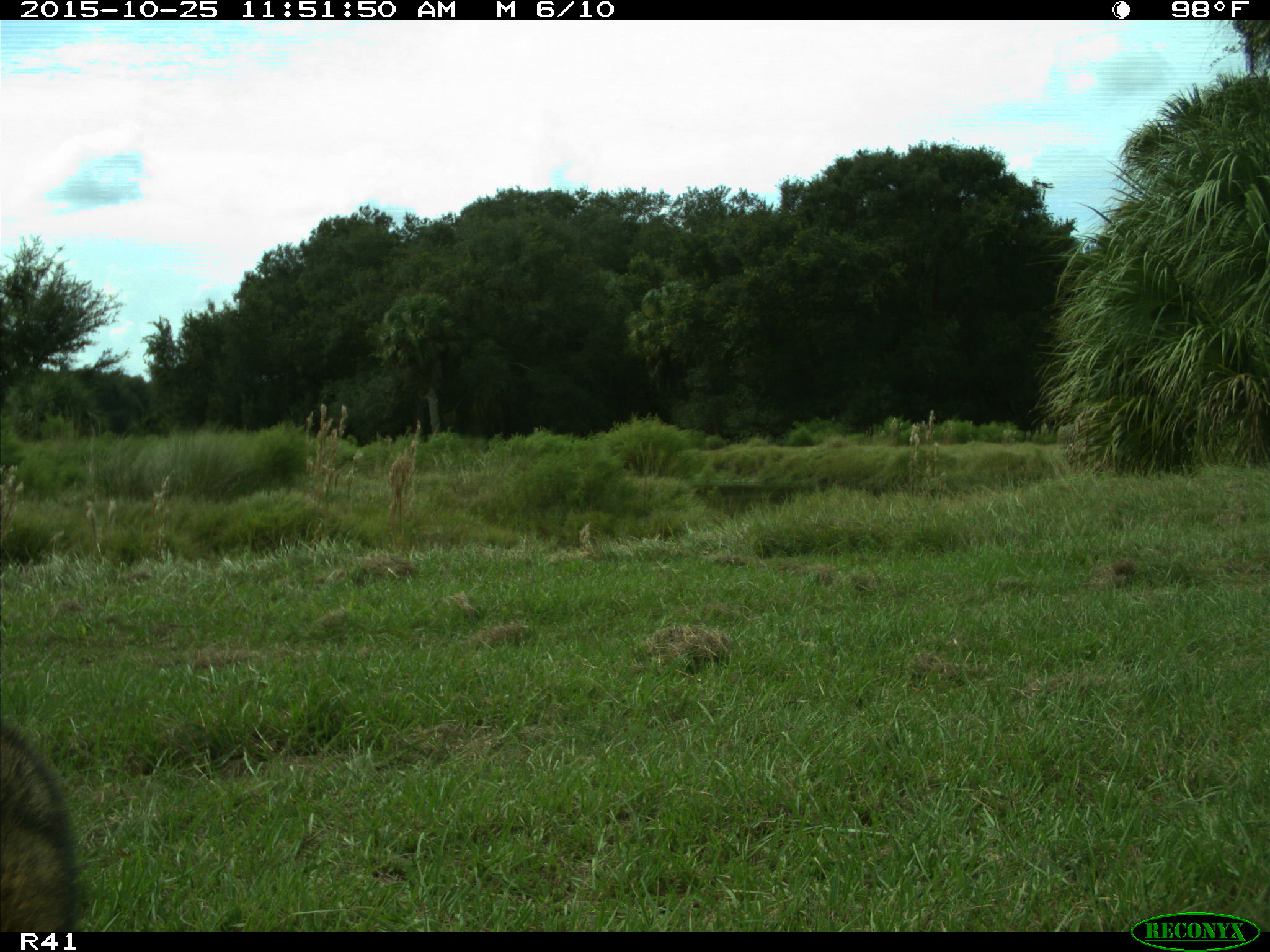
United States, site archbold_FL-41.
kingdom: Animalia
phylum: Chordata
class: Mammalia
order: Carnivora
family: Procyonidae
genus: Procyon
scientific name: Procyon lotor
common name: common raccoon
Procyon lotor (common raccoon).